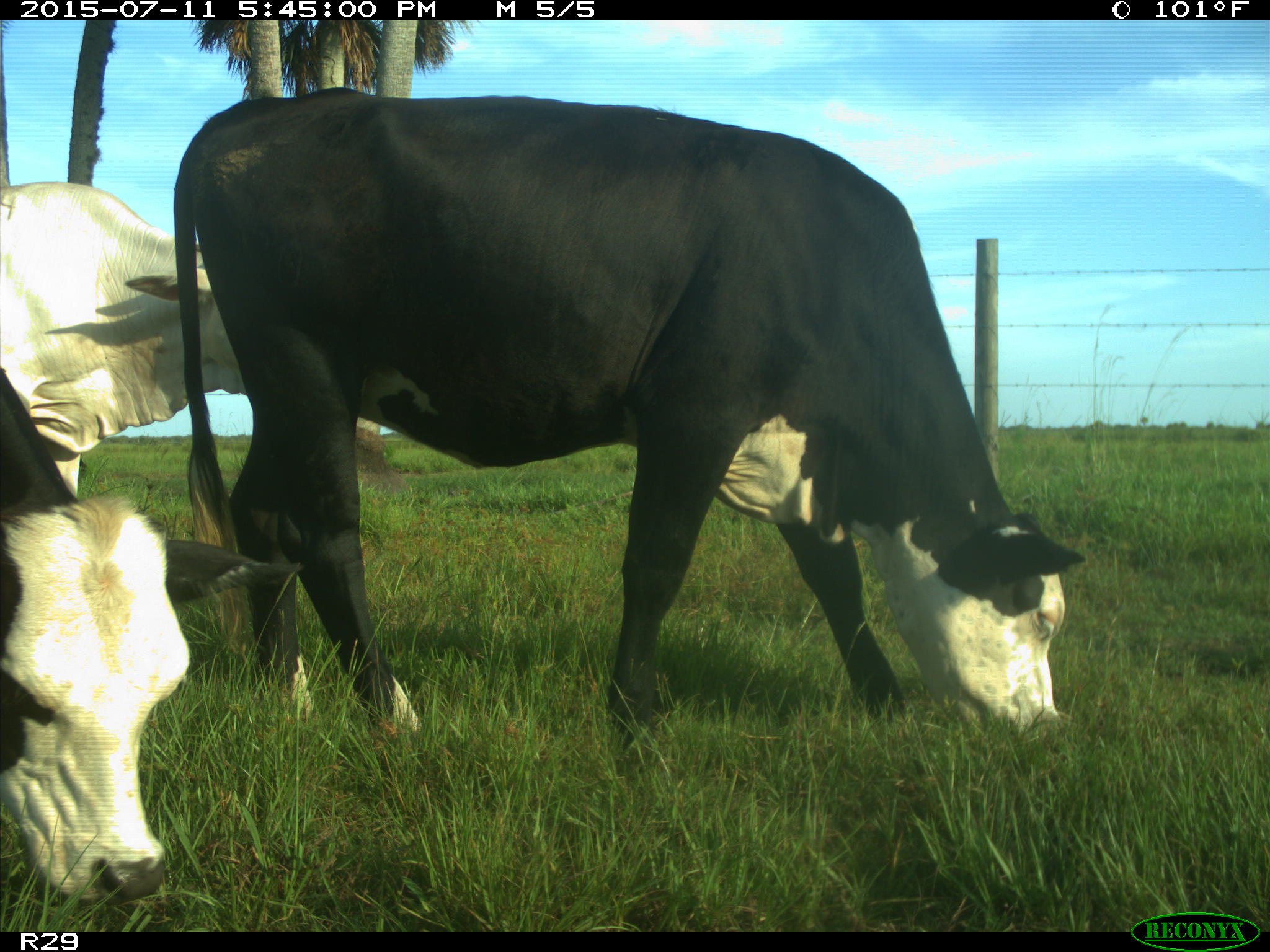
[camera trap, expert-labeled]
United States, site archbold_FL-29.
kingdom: Animalia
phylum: Chordata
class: Mammalia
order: Artiodactyla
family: Bovidae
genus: Bos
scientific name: Bos taurus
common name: domestic cow